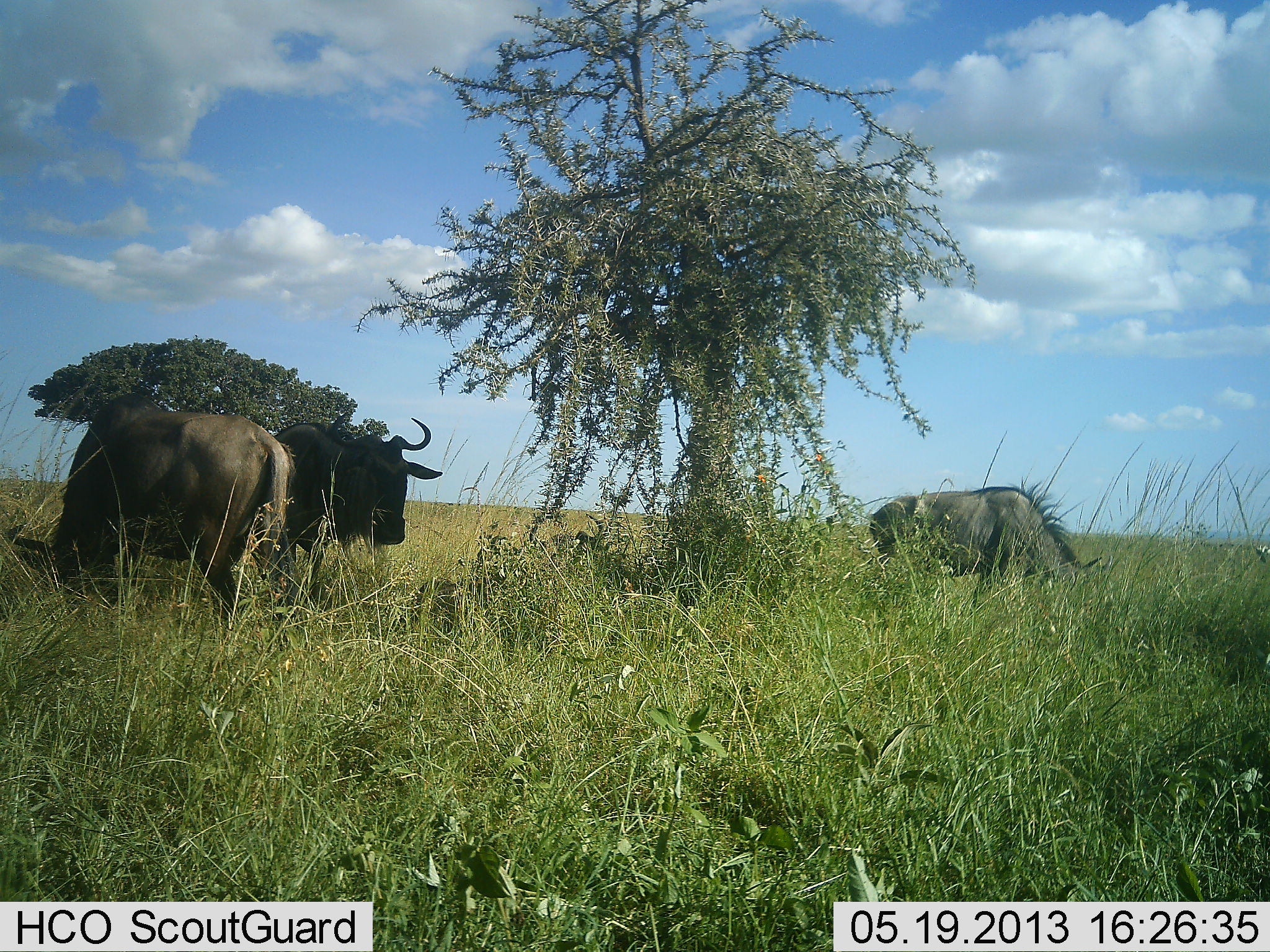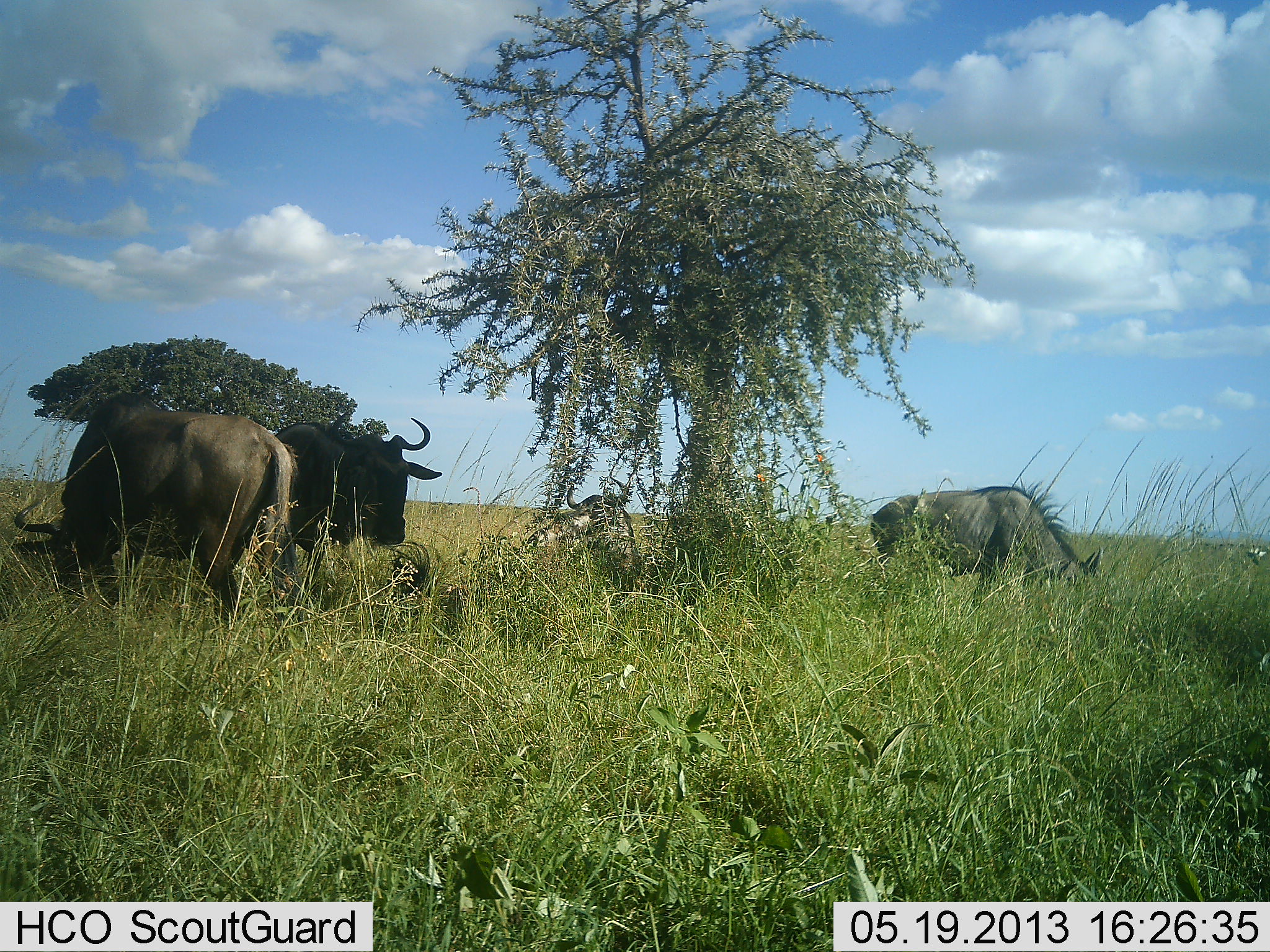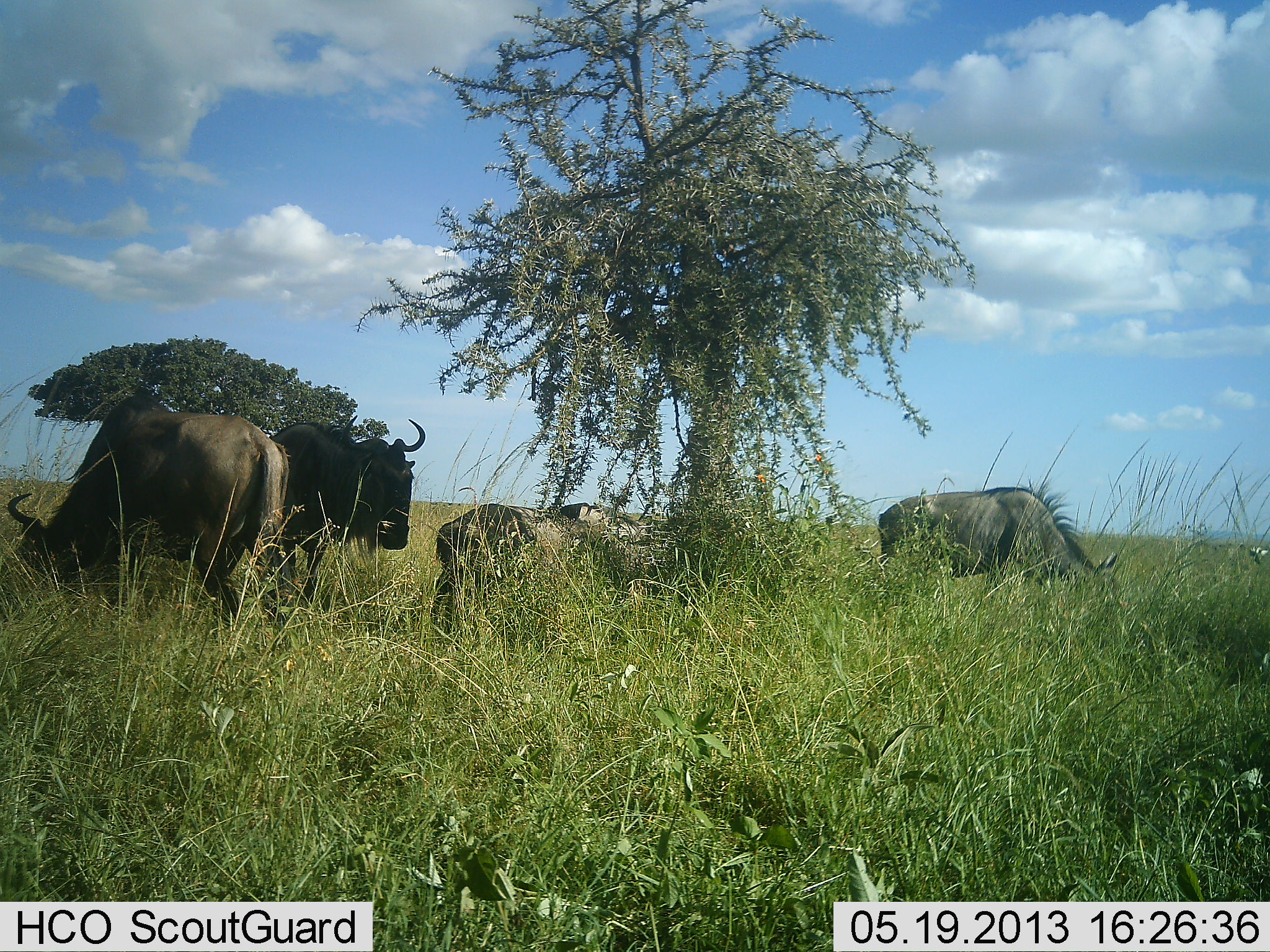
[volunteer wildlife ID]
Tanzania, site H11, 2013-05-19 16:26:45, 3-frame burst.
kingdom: Animalia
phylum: Chordata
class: Mammalia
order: Artiodactyla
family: Bovidae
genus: Connochaetes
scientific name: Connochaetes taurinus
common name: blue wildebeest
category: wildebeest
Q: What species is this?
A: Wildebeest (blue wildebeest) (Connochaetes taurinus).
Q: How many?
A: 4.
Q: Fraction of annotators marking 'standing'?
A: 61%.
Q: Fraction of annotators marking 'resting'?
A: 61%.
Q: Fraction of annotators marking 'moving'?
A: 6%.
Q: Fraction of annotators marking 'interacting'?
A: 0%.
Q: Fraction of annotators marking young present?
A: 0%.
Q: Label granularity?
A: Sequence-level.